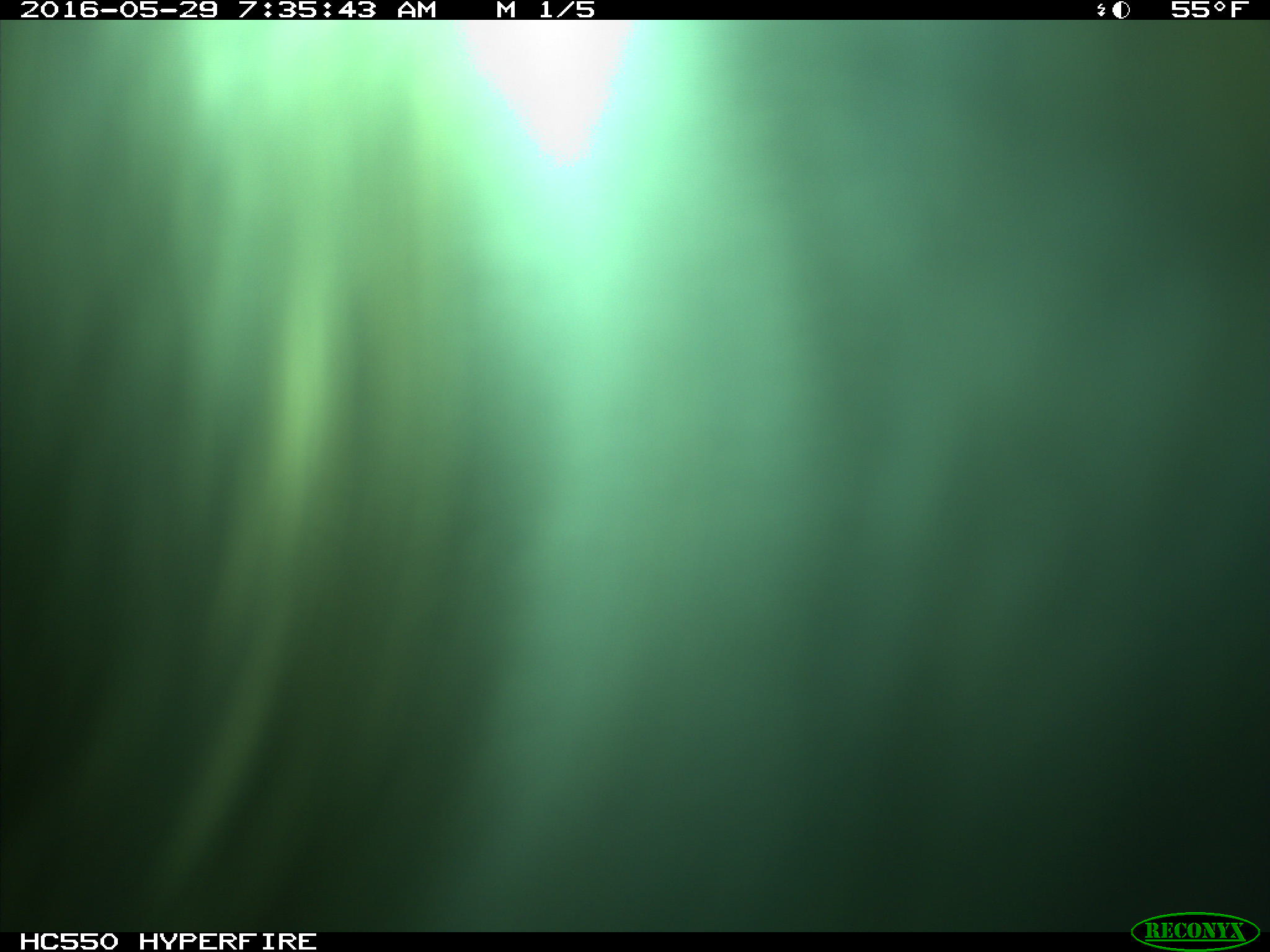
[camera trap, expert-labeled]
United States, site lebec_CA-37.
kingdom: Animalia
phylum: Chordata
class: Mammalia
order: Artiodactyla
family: Bovidae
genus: Bos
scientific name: Bos taurus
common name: domestic cow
Bos taurus (domestic cow).